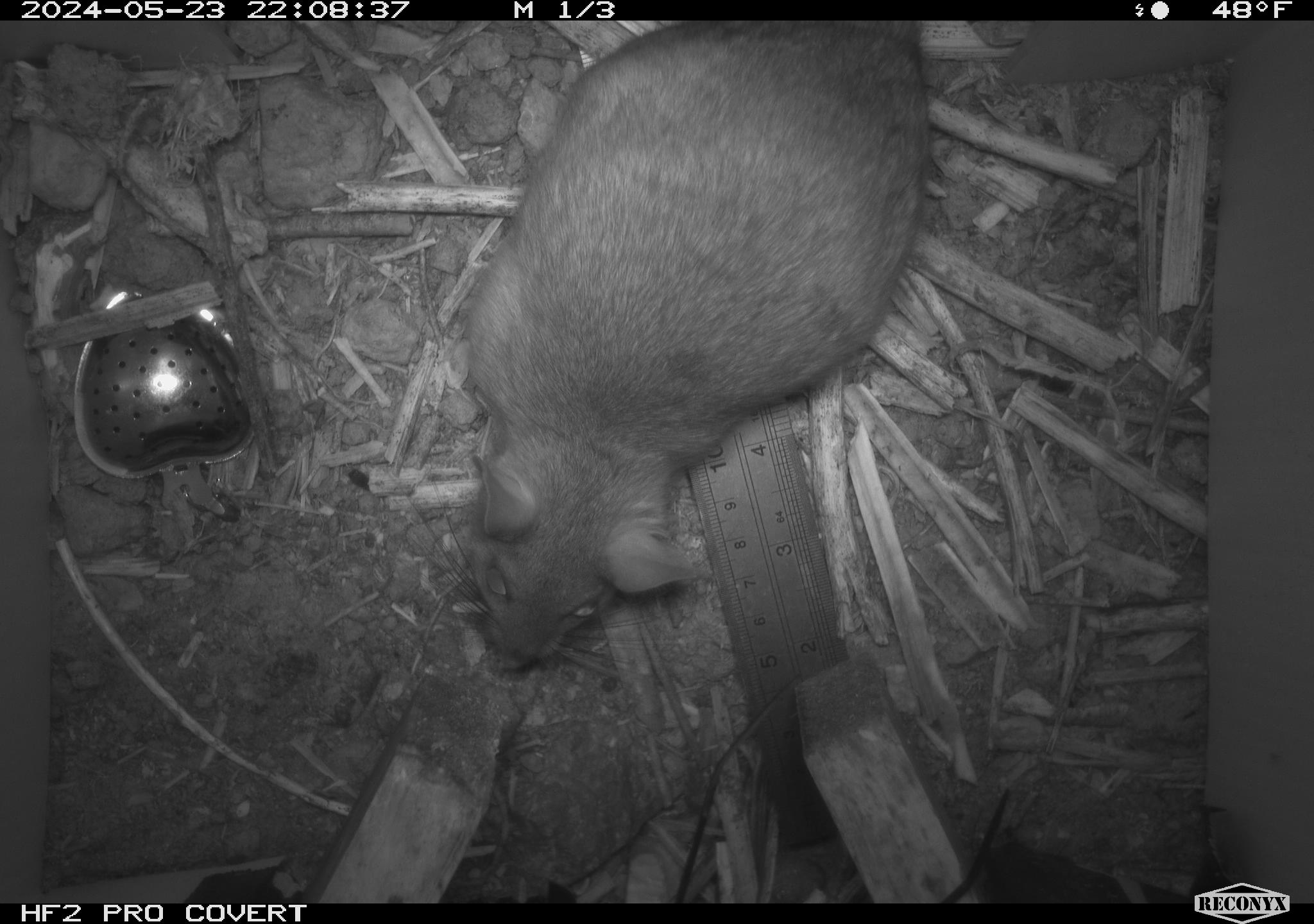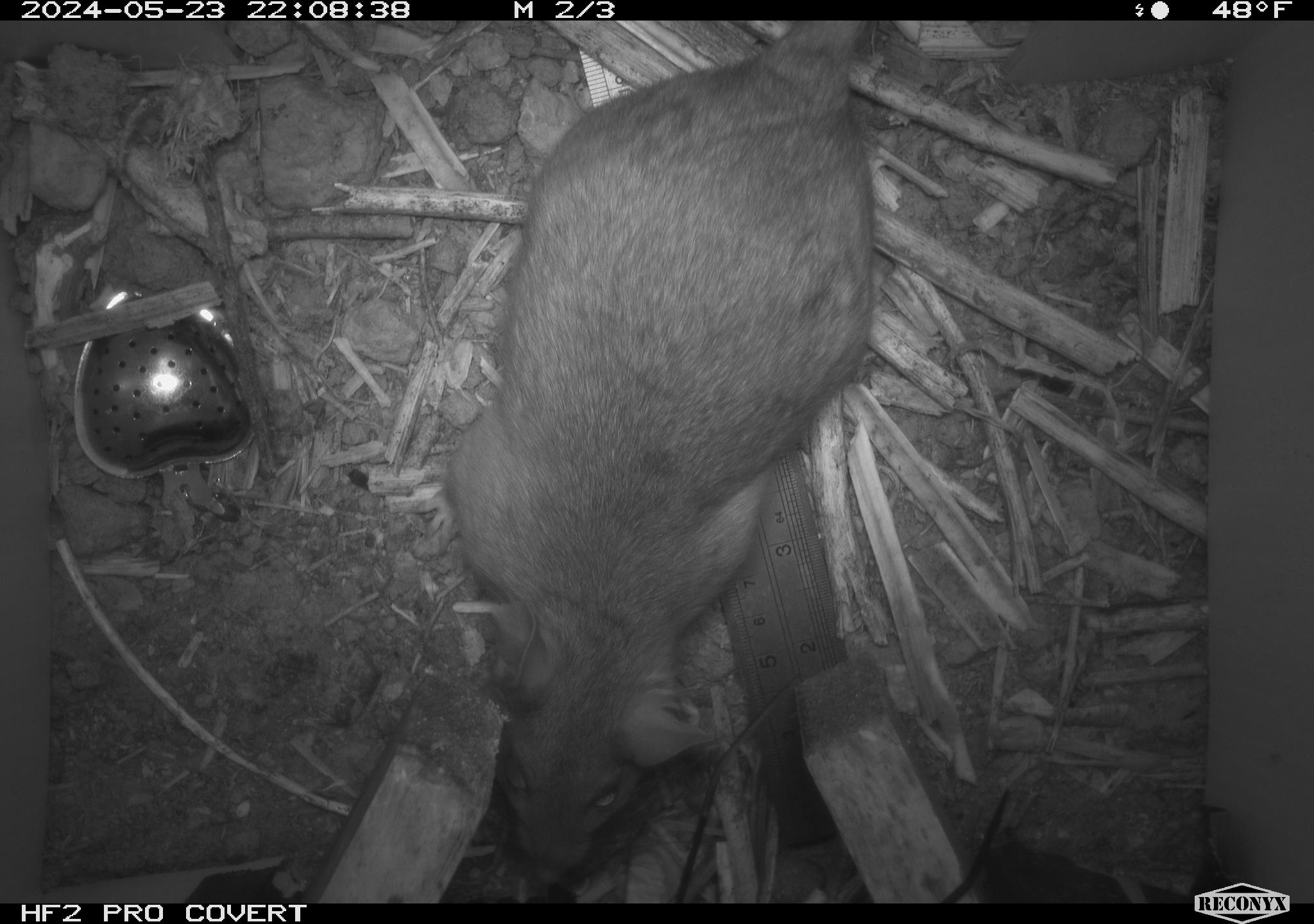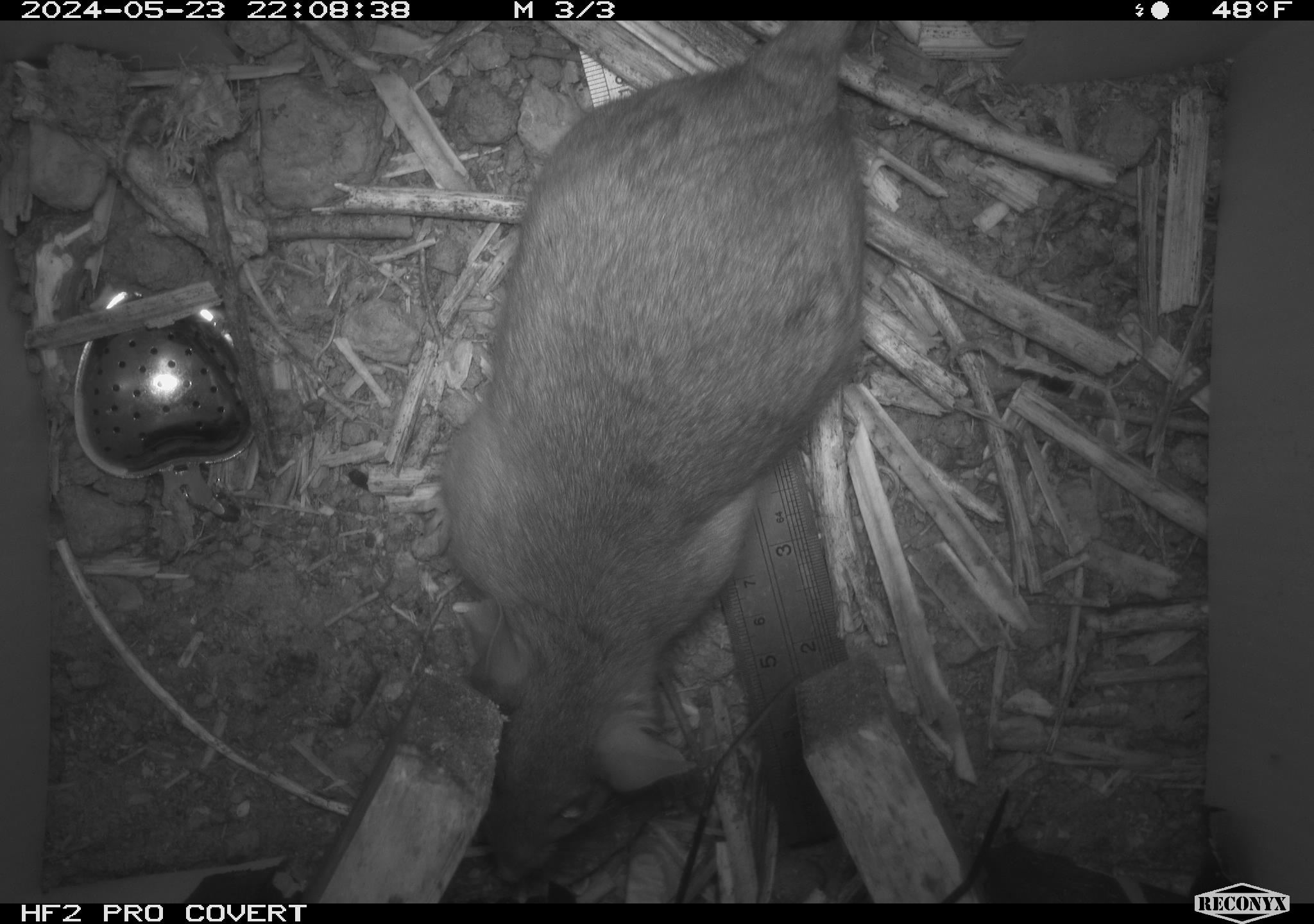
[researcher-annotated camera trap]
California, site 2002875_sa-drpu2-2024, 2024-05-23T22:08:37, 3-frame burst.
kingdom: Animalia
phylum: Chordata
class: Mammalia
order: Rodentia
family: Cricetidae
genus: Neotoma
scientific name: Neotoma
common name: pack rat or woodrat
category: neotoma species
Neotoma species (pack rat or woodrat) (Neotoma).